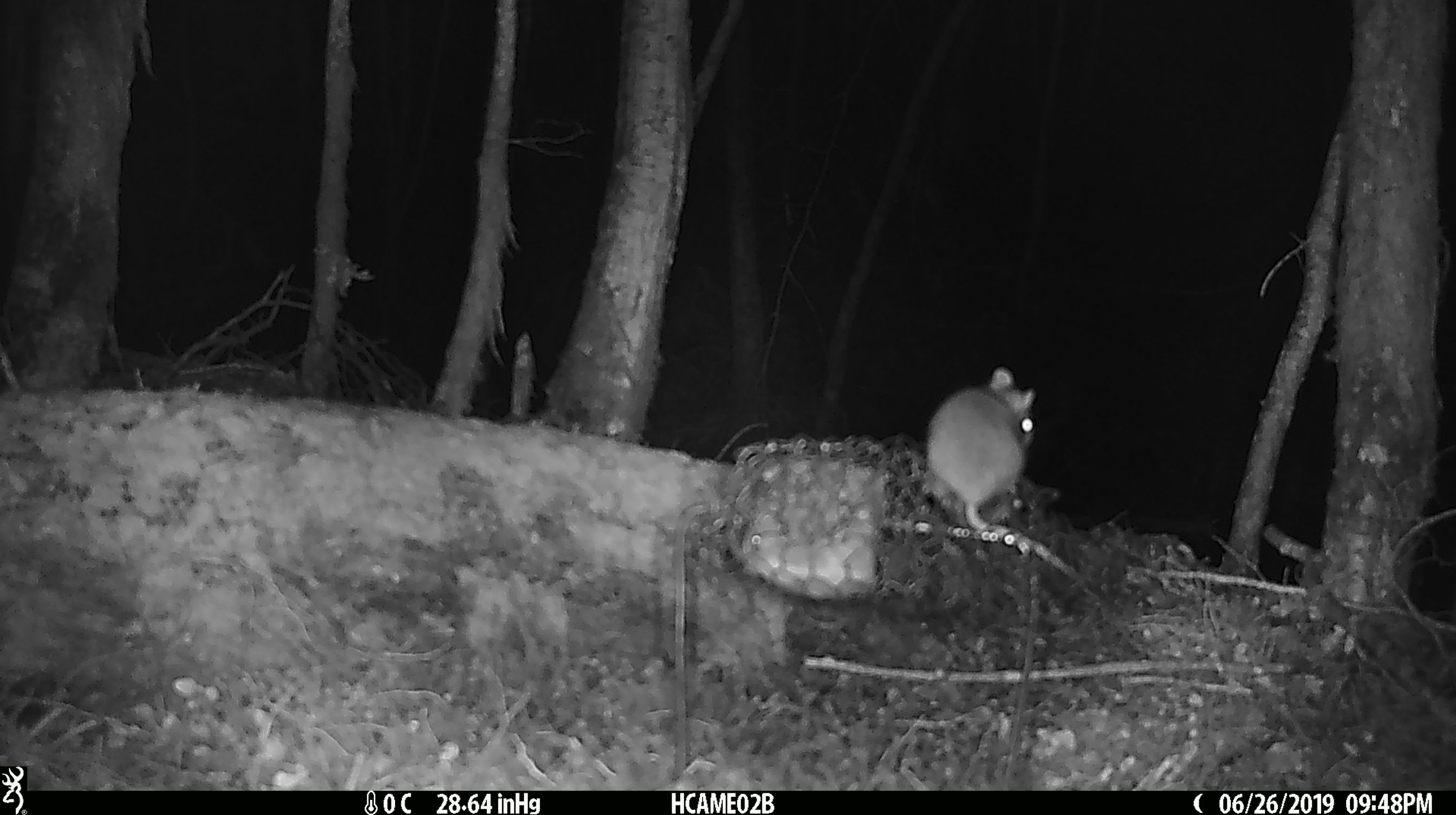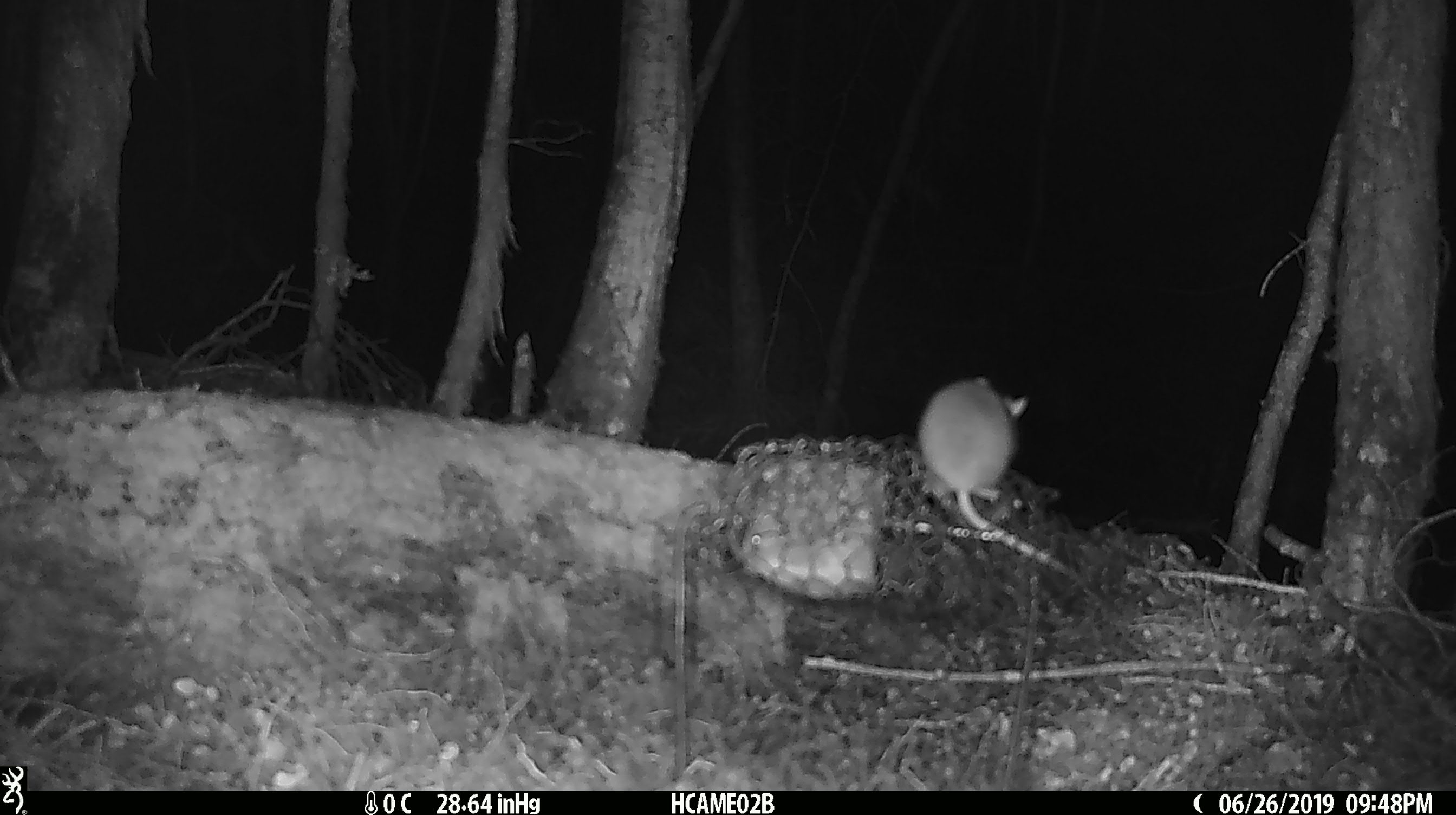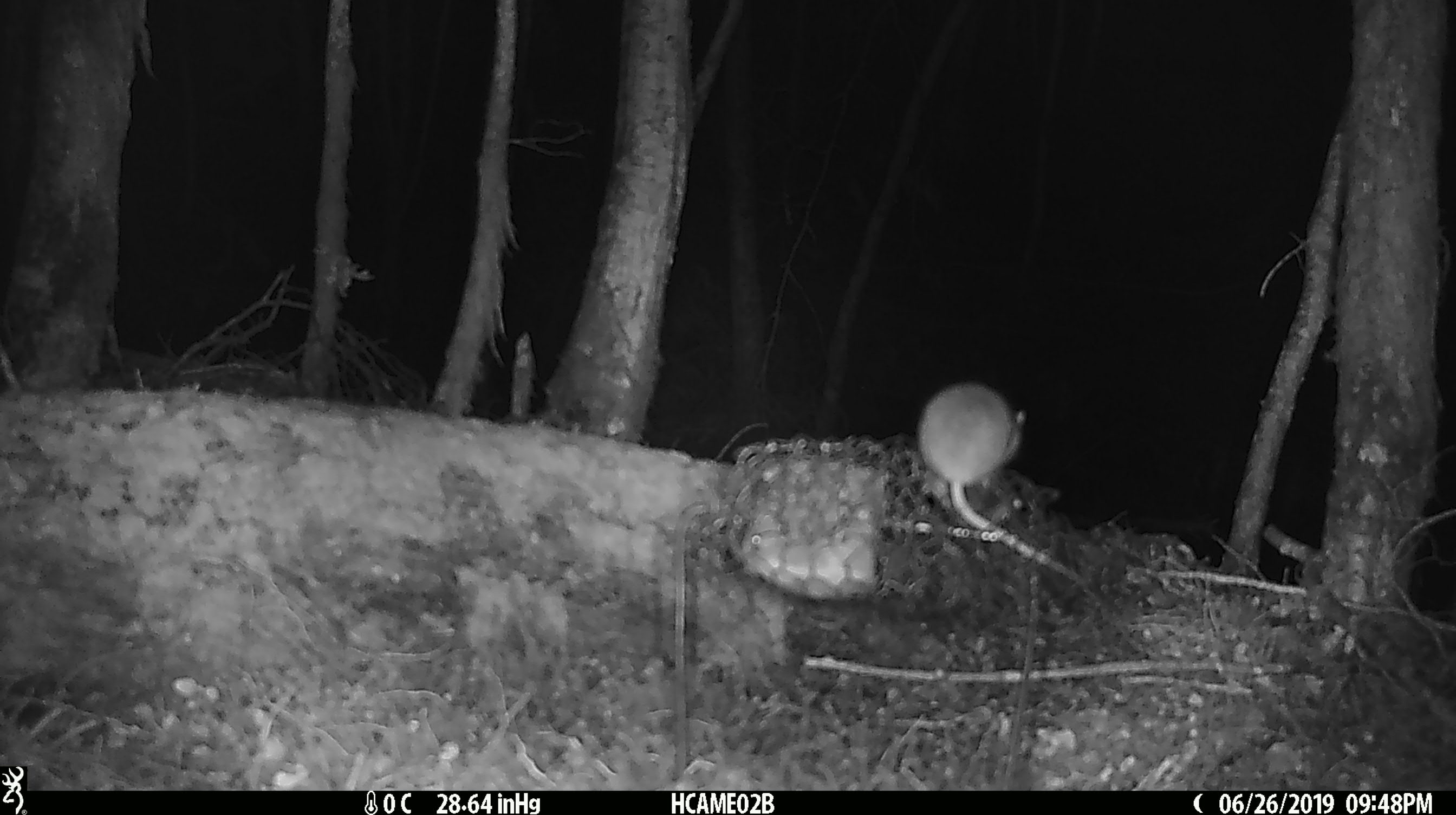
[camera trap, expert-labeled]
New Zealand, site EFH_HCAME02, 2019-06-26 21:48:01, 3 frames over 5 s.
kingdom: Animalia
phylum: Chordata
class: Mammalia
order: Rodentia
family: Muridae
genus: Mus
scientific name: Mus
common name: mouse